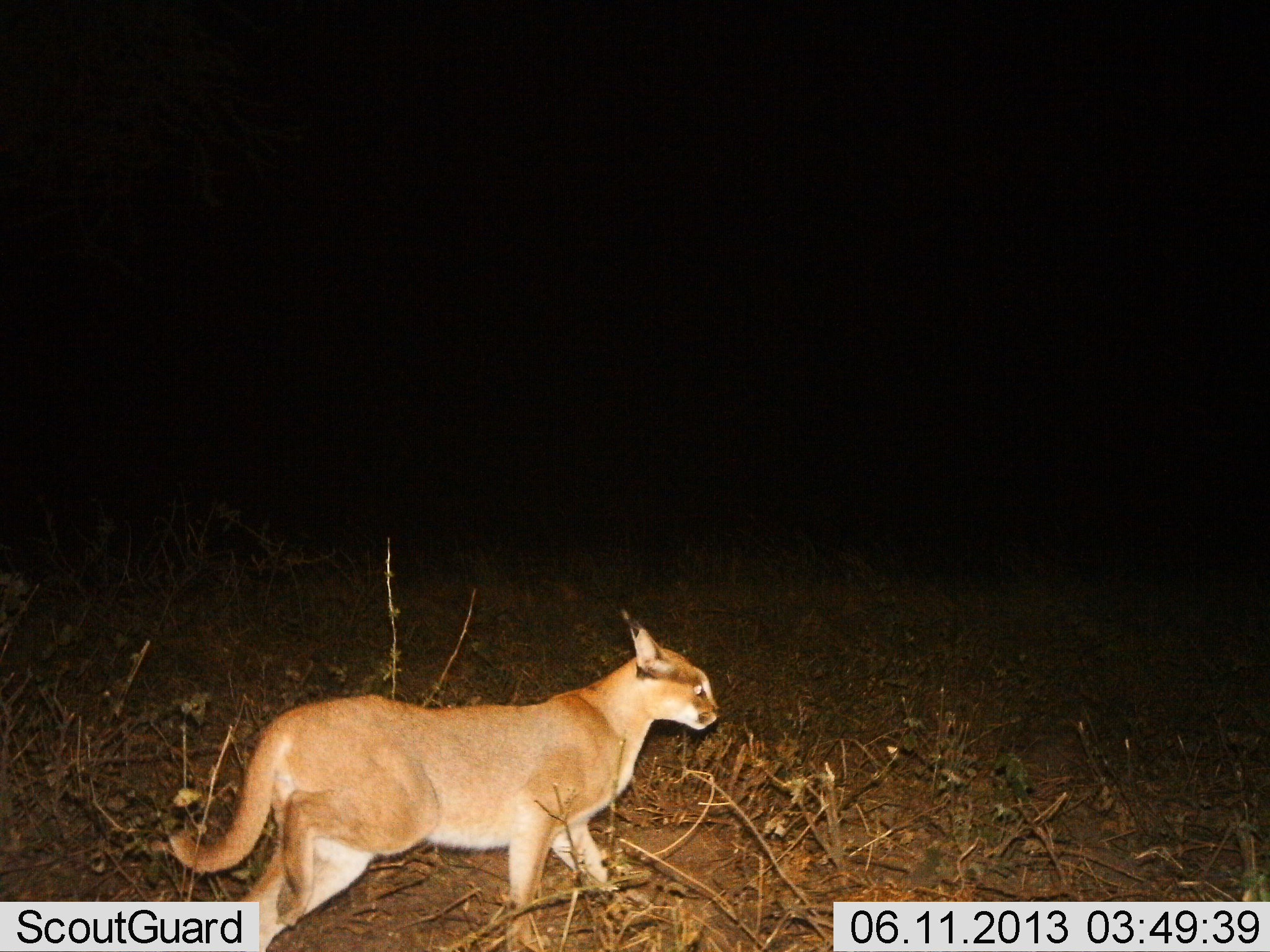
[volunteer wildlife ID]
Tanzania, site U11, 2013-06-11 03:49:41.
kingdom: Animalia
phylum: Chordata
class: Mammalia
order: Carnivora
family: Felidae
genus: Caracal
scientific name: Caracal caracal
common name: caracal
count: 1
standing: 30%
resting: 0%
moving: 70%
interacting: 0%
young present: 0%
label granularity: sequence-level